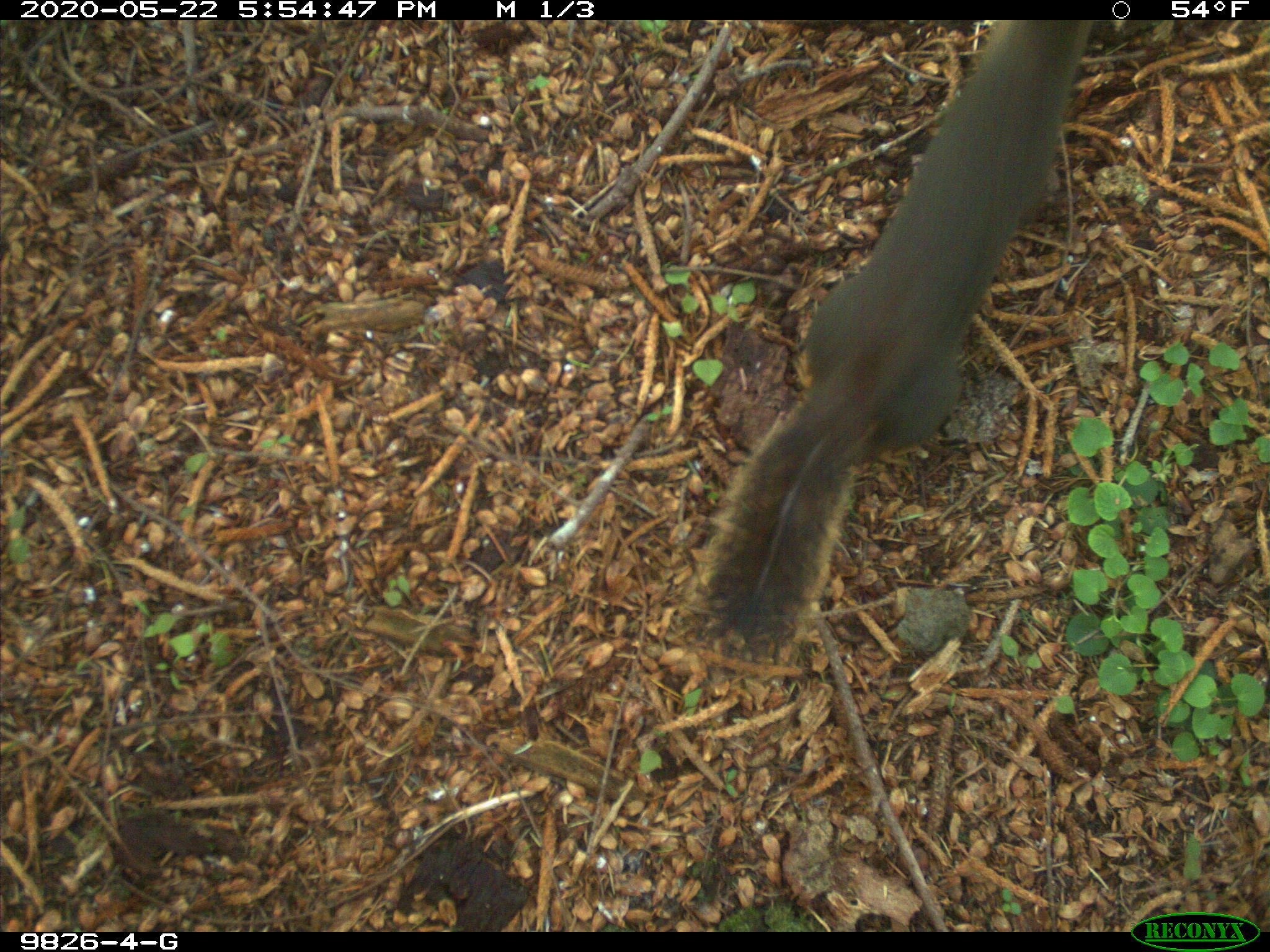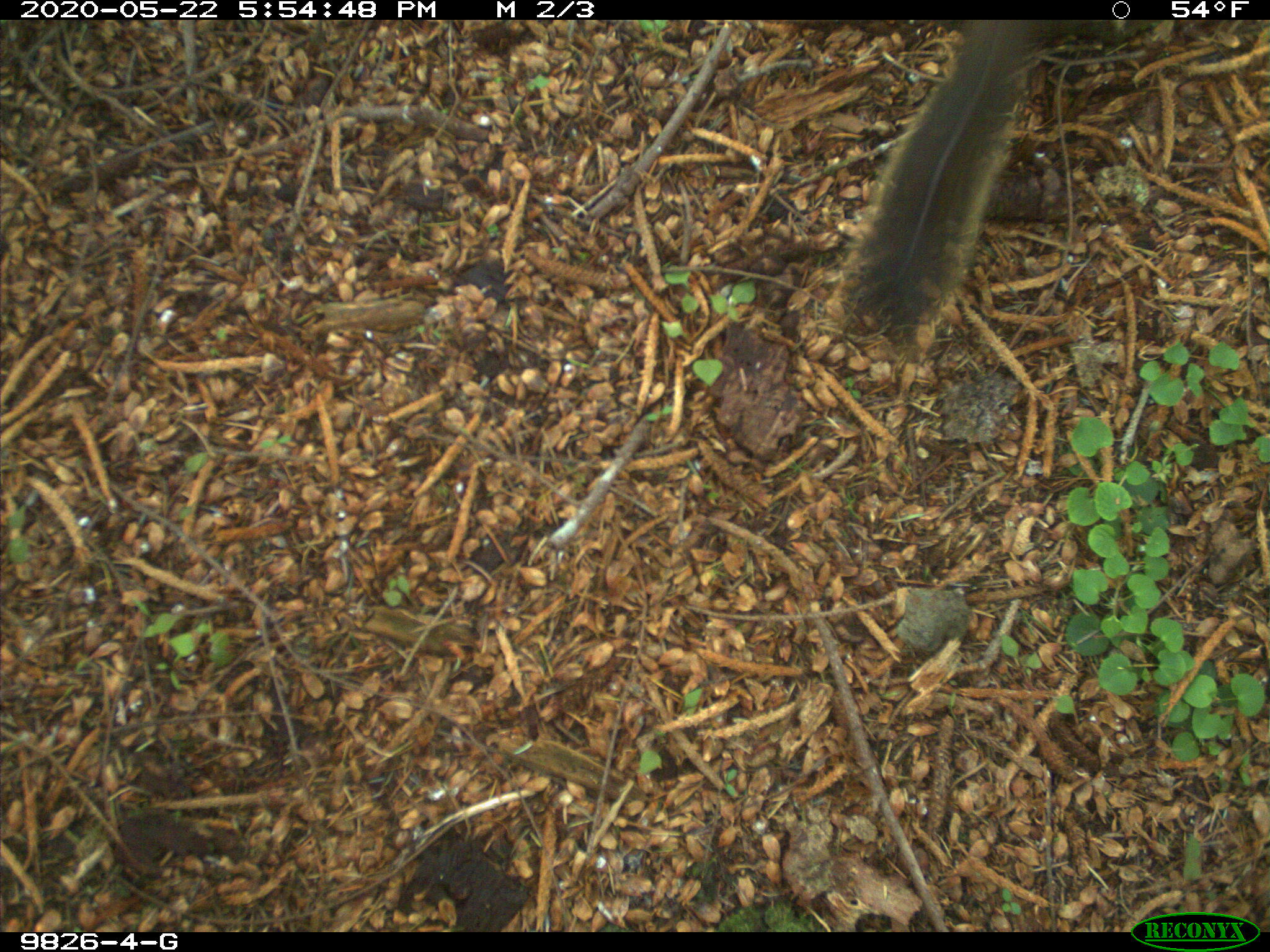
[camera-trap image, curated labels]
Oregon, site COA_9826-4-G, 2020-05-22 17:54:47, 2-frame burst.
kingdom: Animalia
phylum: Chordata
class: Mammalia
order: Rodentia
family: Sciuridae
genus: Tamiasciurus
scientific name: Tamiasciurus douglasii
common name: douglas squirrel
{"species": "douglas squirrel (Tamiasciurus douglasii)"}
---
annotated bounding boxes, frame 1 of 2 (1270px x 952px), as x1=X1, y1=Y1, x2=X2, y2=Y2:
douglas squirrel: x1=710, y1=22, x2=1084, y2=660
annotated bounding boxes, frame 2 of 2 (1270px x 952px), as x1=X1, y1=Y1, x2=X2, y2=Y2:
douglas squirrel: x1=840, y1=20, x2=1068, y2=337